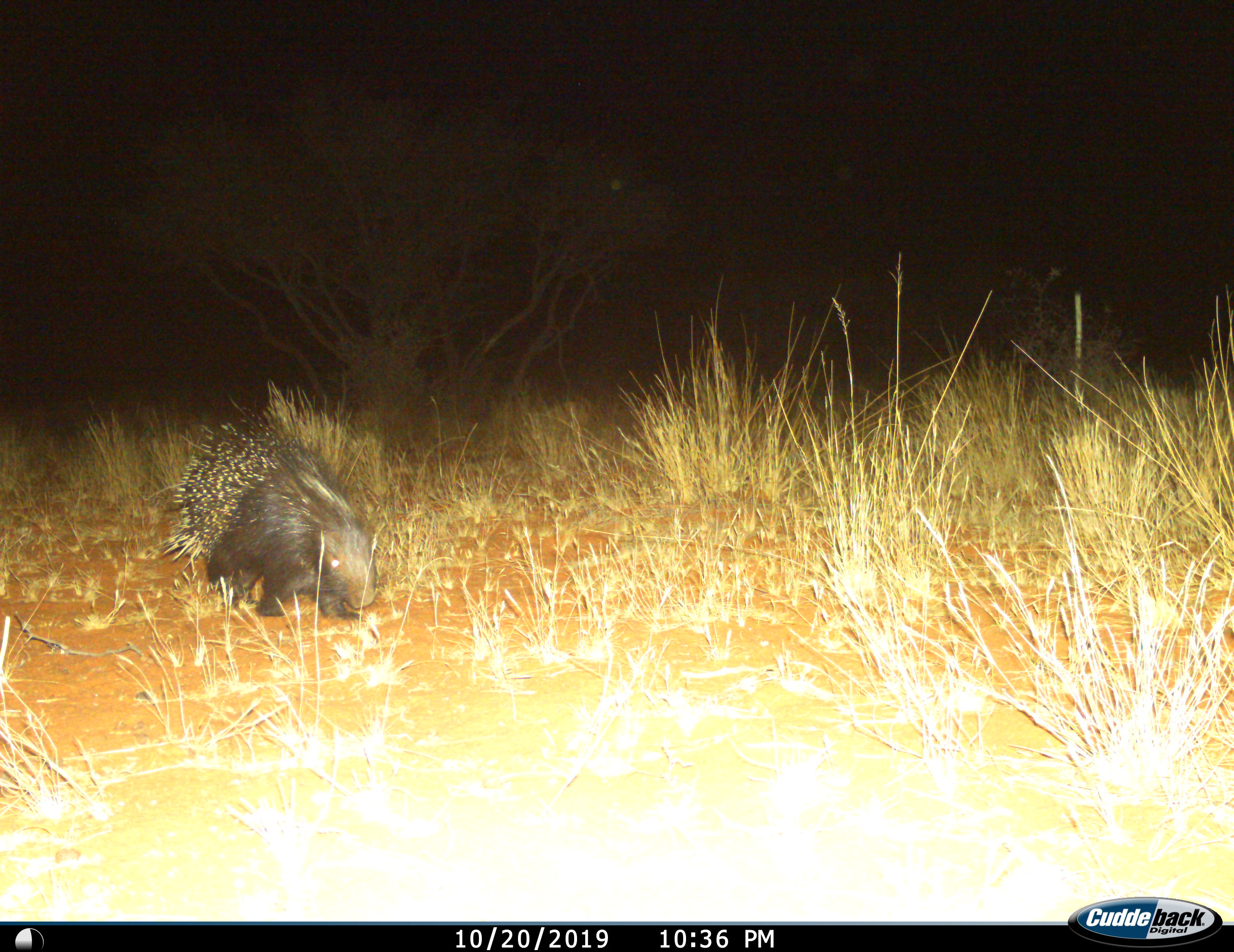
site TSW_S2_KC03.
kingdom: Animalia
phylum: Chordata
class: Mammalia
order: Rodentia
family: Hystricidae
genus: Hystrix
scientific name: Hystrix cristata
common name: crested porcupine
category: porcupine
Porcupine (crested porcupine) (Hystrix cristata), count 1. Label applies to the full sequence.